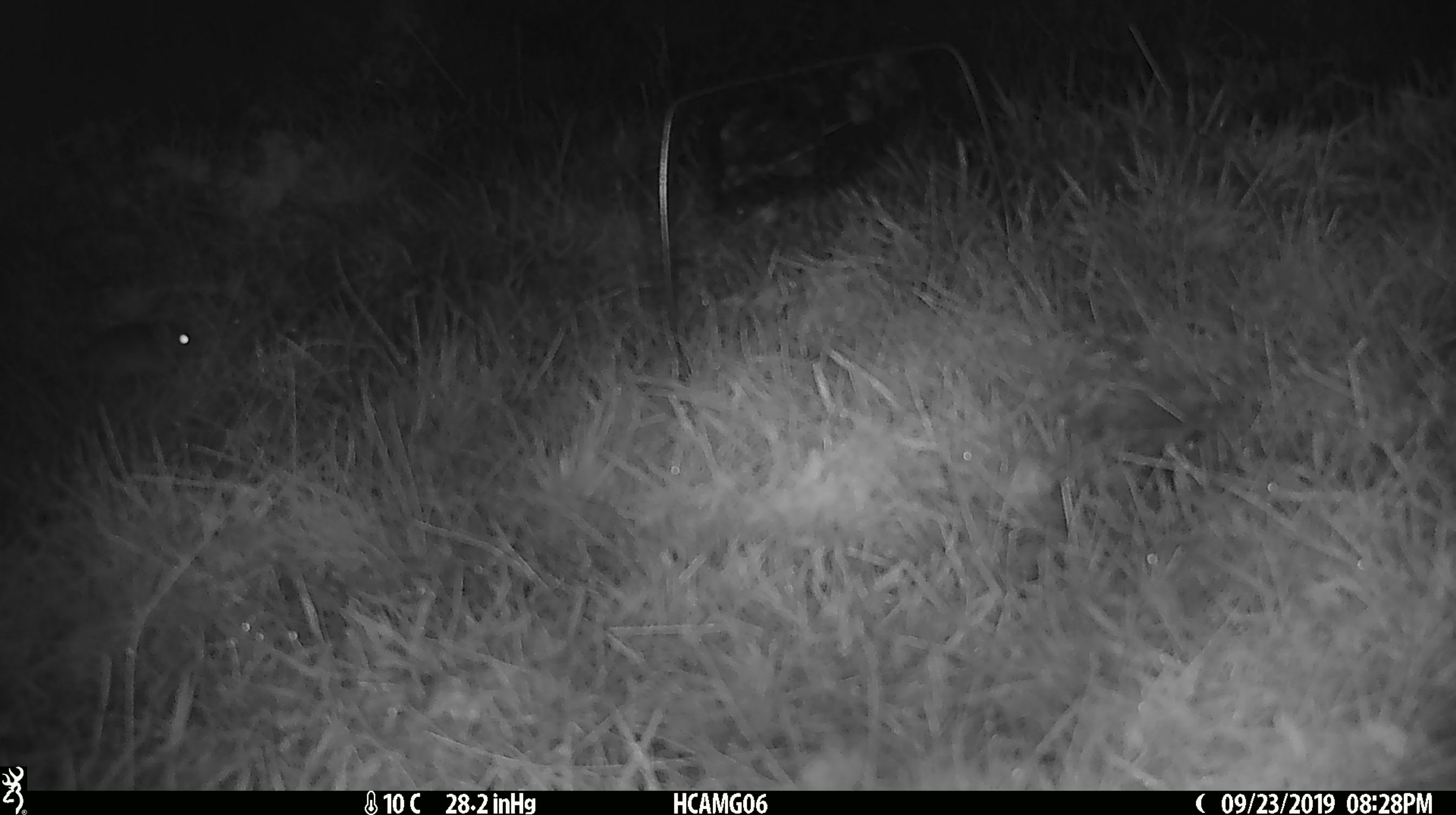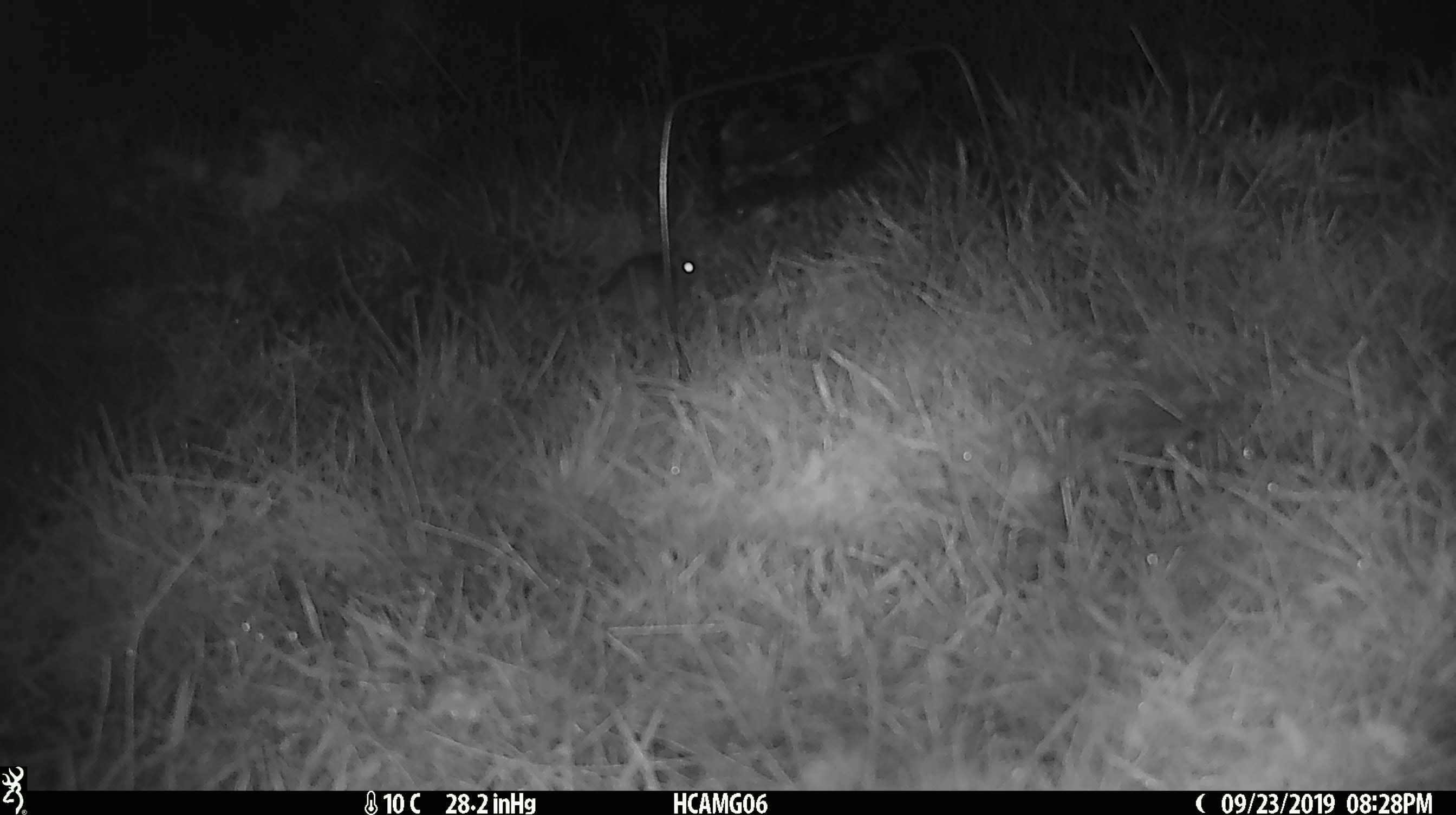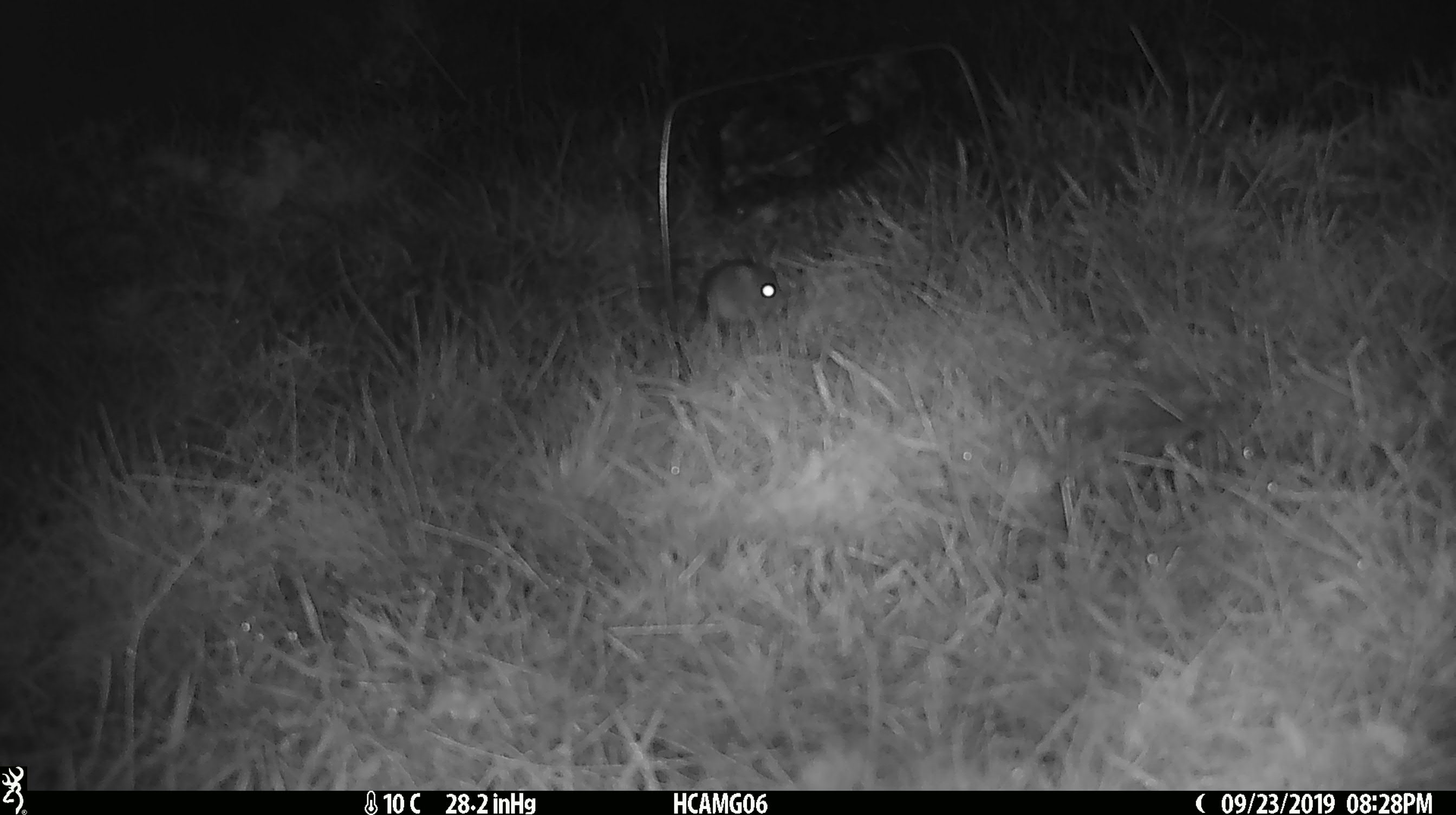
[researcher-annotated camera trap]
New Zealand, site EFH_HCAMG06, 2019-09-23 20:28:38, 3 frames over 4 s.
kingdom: Animalia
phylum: Chordata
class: Mammalia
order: Rodentia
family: Muridae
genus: Mus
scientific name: Mus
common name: mouse